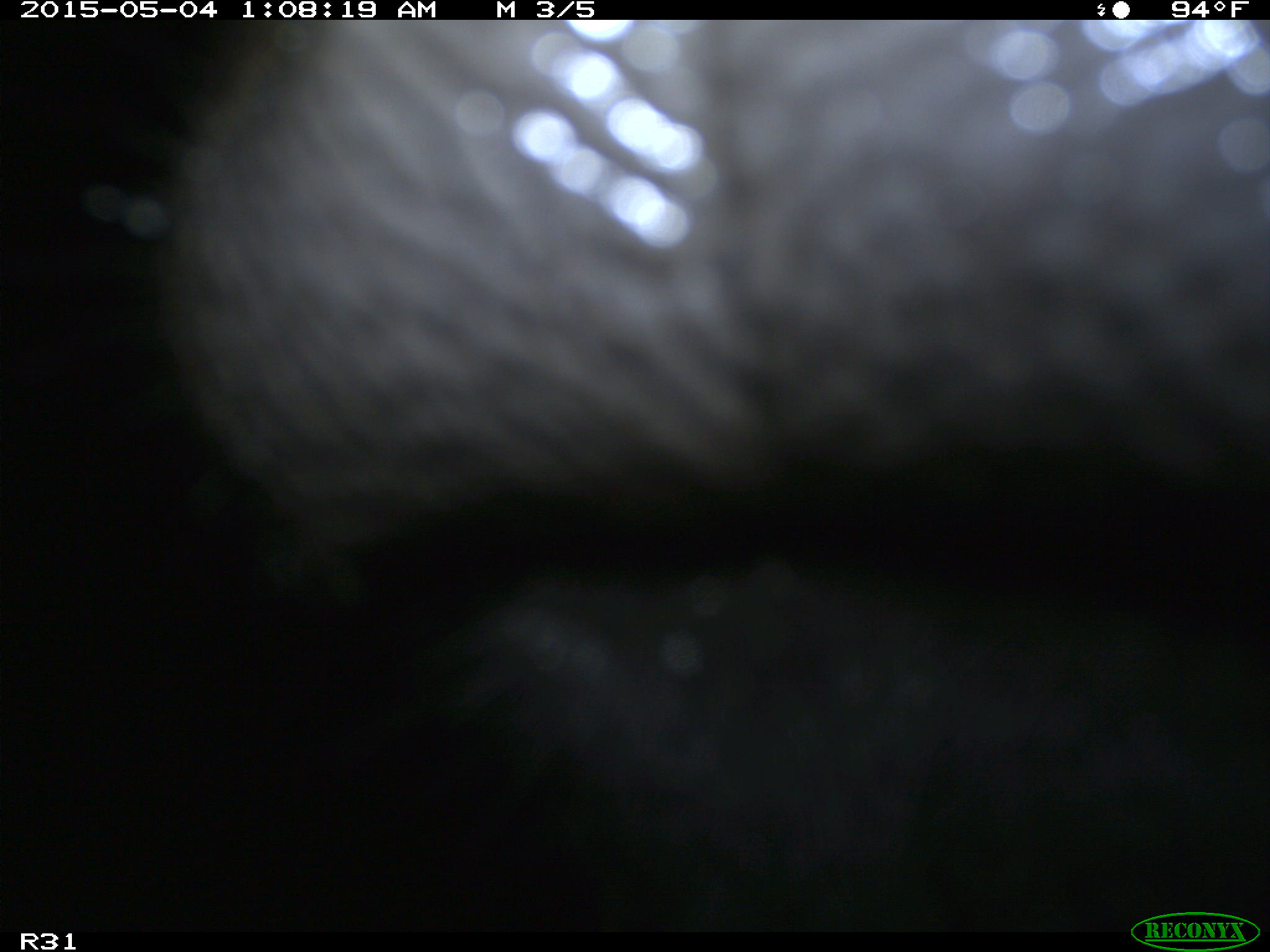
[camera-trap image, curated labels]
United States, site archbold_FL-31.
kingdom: Animalia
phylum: Chordata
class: Mammalia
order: Artiodactyla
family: Bovidae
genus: Bos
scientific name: Bos taurus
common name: domestic cow